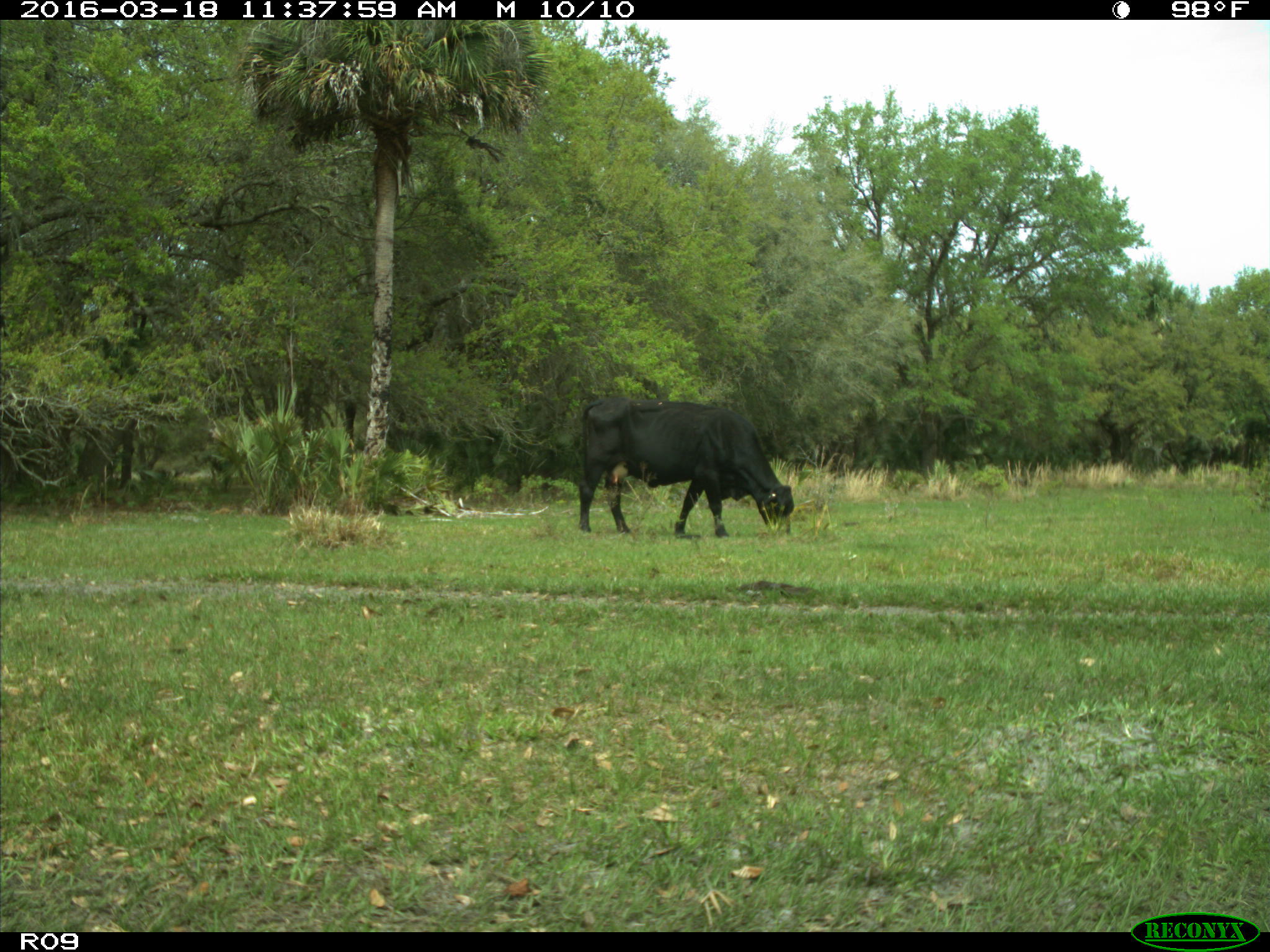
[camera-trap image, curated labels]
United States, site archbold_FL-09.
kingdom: Animalia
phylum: Chordata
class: Mammalia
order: Artiodactyla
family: Bovidae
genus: Bos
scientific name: Bos taurus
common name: domestic cow